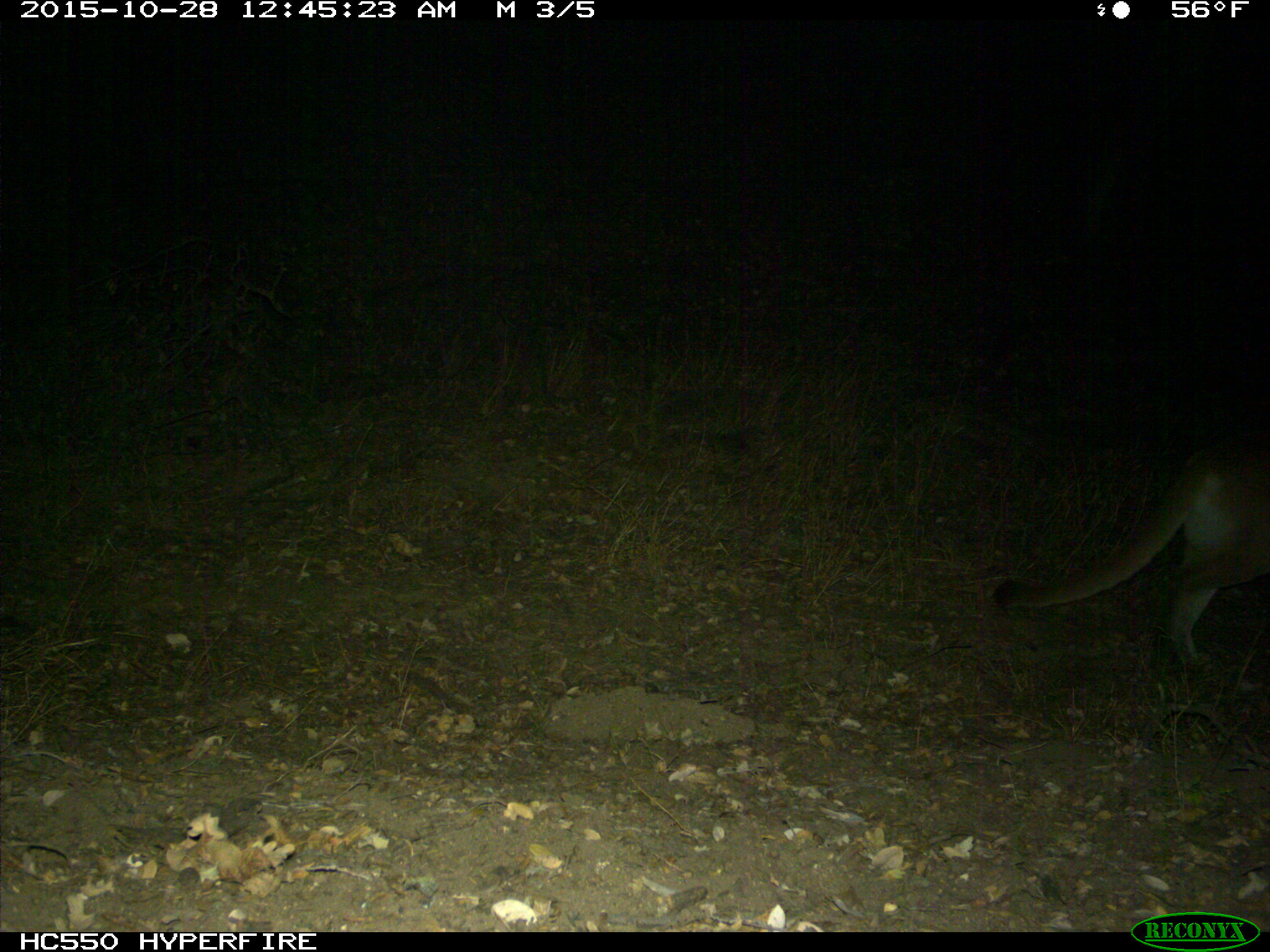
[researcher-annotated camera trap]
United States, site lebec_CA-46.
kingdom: Animalia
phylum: Chordata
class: Mammalia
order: Carnivora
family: Felidae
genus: Puma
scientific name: Puma concolor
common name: mountain lion